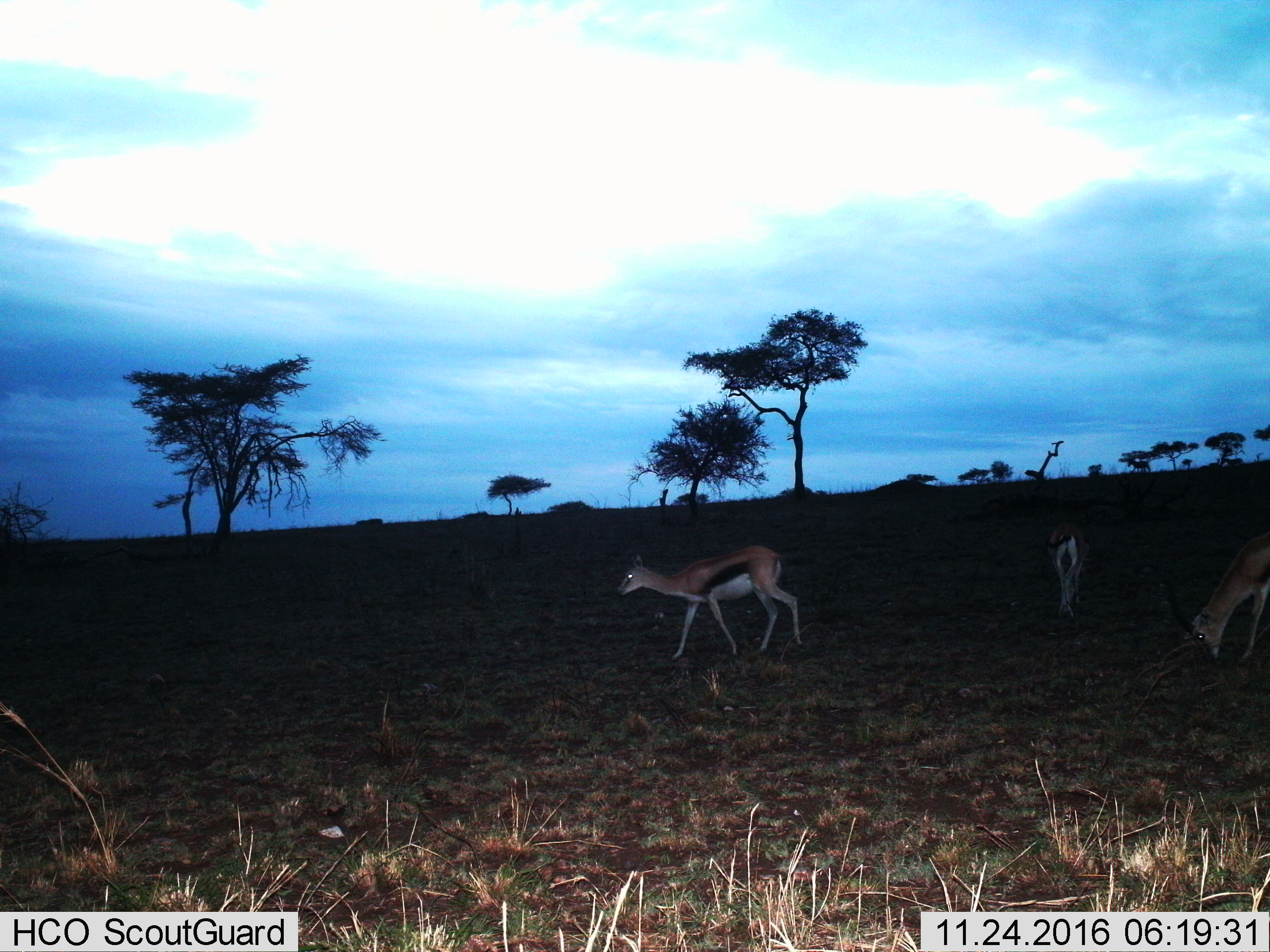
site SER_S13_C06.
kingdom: Animalia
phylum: Chordata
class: Mammalia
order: Artiodactyla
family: Bovidae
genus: Eudorcas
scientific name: Eudorcas thomsonii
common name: thomson's gazelle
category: gazellethomsons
Gazellethomsons (thomson's gazelle) (Eudorcas thomsonii), count 3. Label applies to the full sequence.